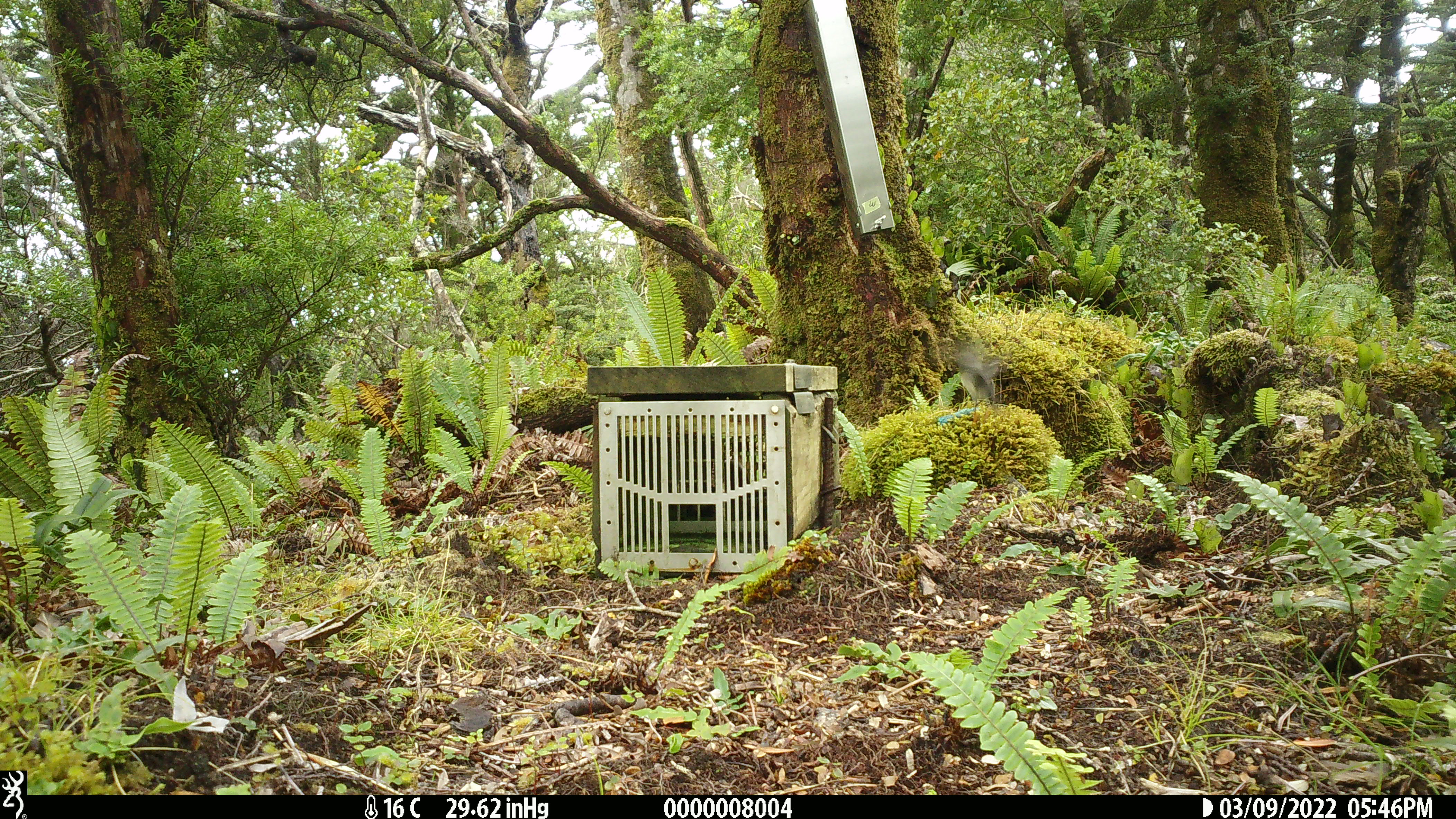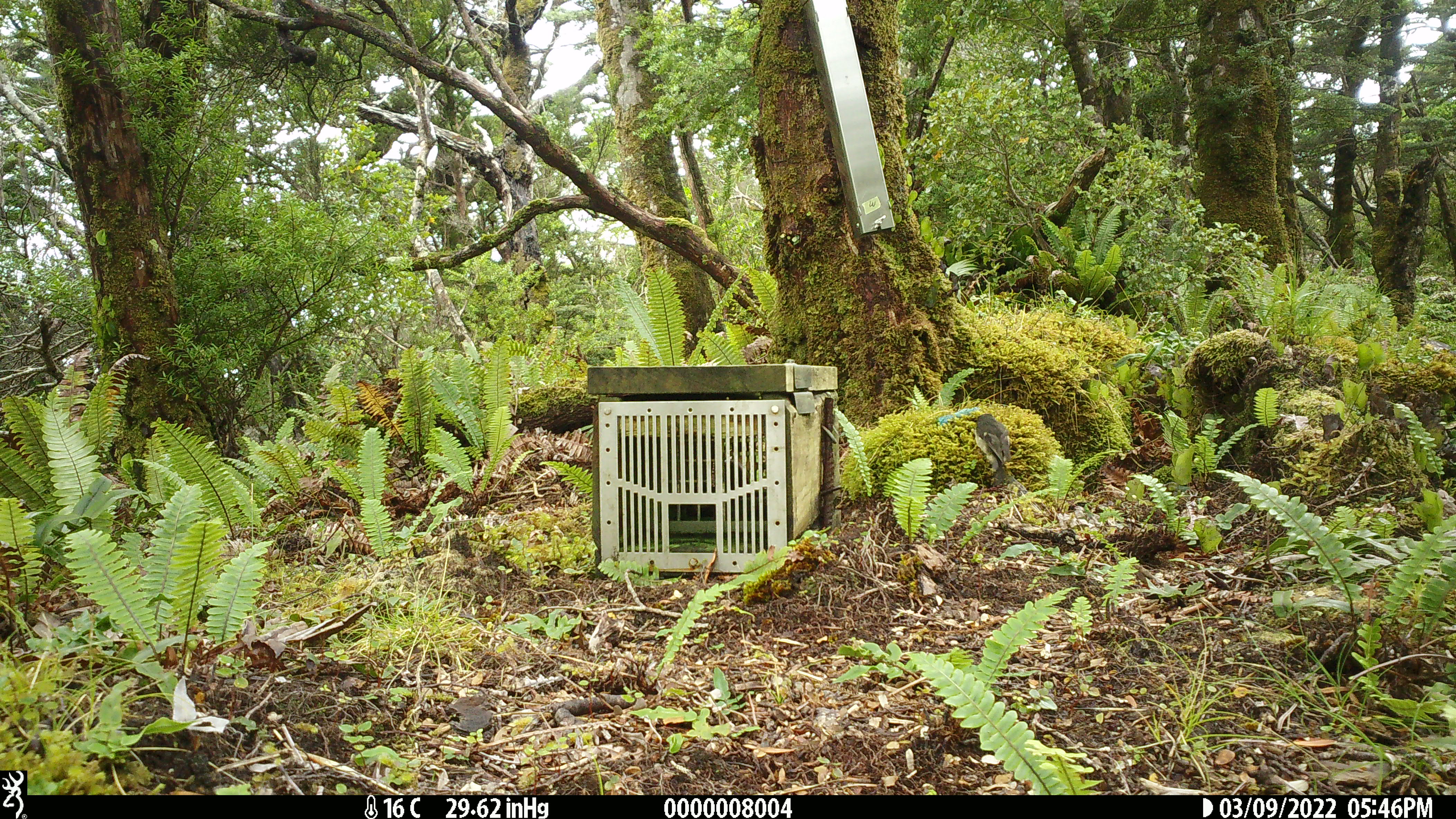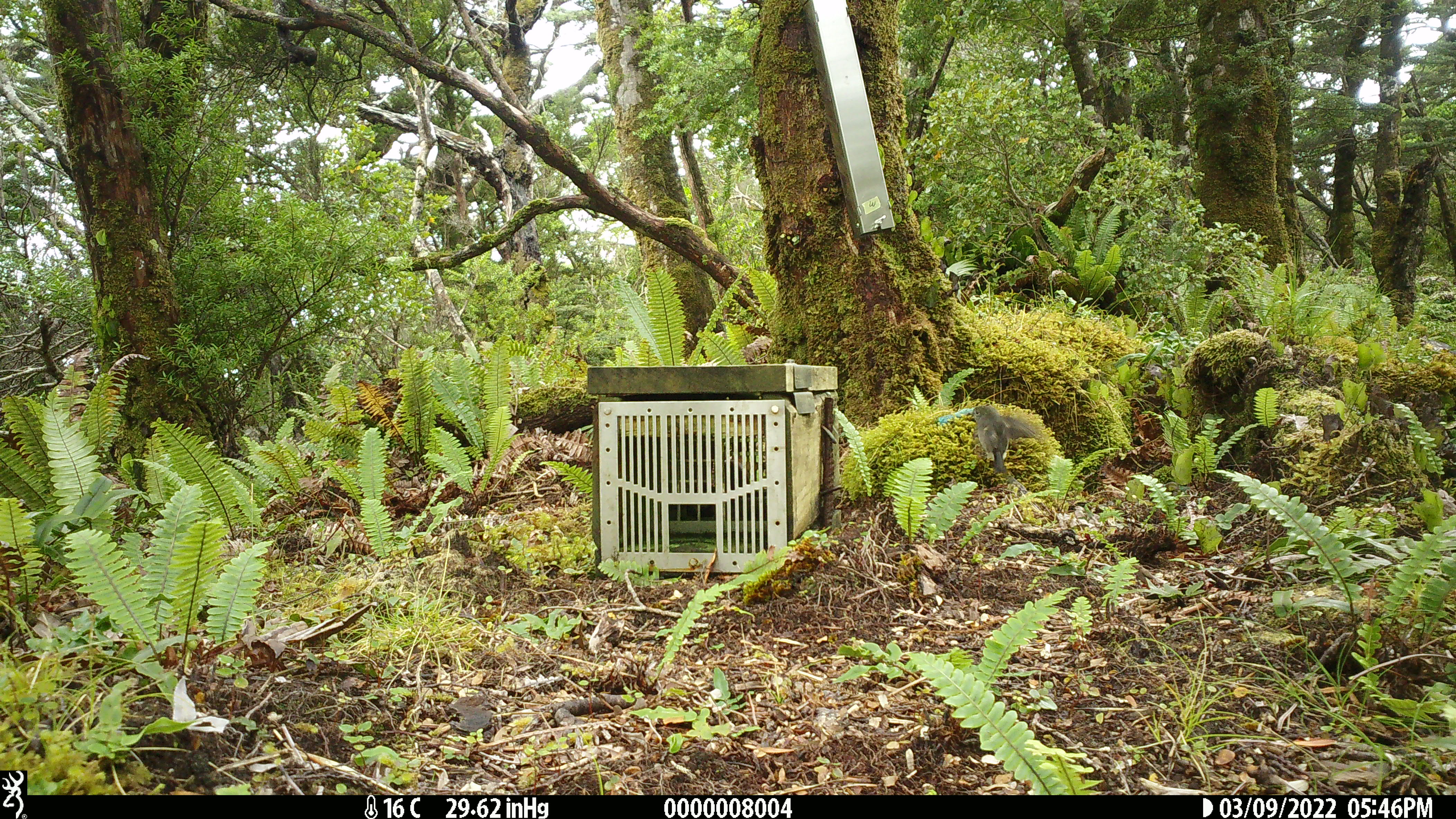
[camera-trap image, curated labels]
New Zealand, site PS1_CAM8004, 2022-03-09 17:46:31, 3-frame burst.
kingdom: Animalia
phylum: Chordata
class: Aves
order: Passeriformes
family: Petroicidae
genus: Petroica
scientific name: Petroica macrocephala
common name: tomtit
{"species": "tomtit (Petroica macrocephala)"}